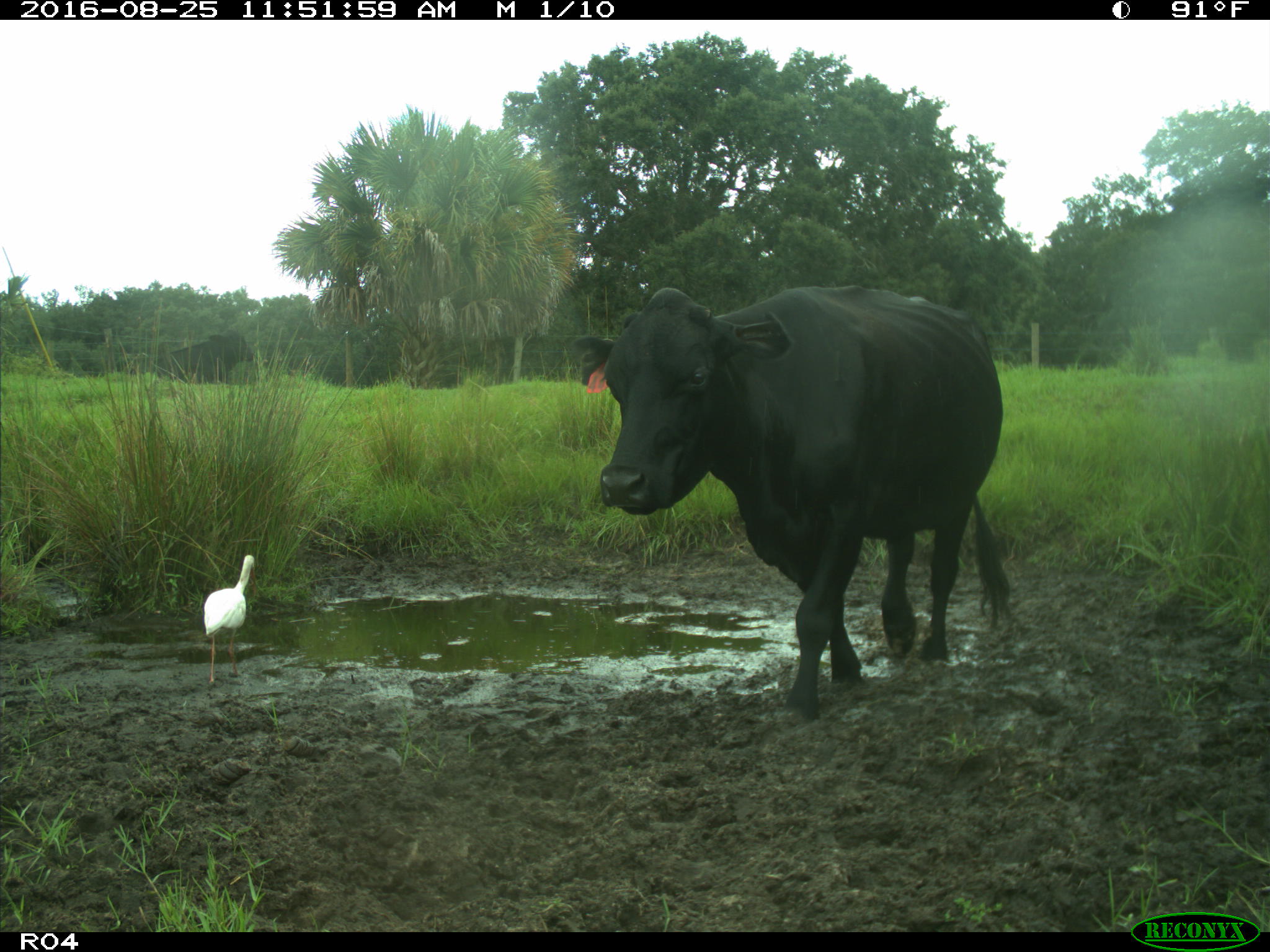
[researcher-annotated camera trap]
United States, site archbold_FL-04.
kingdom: Animalia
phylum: Chordata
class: Mammalia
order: Artiodactyla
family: Bovidae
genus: Bos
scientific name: Bos taurus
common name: domestic cow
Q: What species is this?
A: Bos taurus (domestic cow).